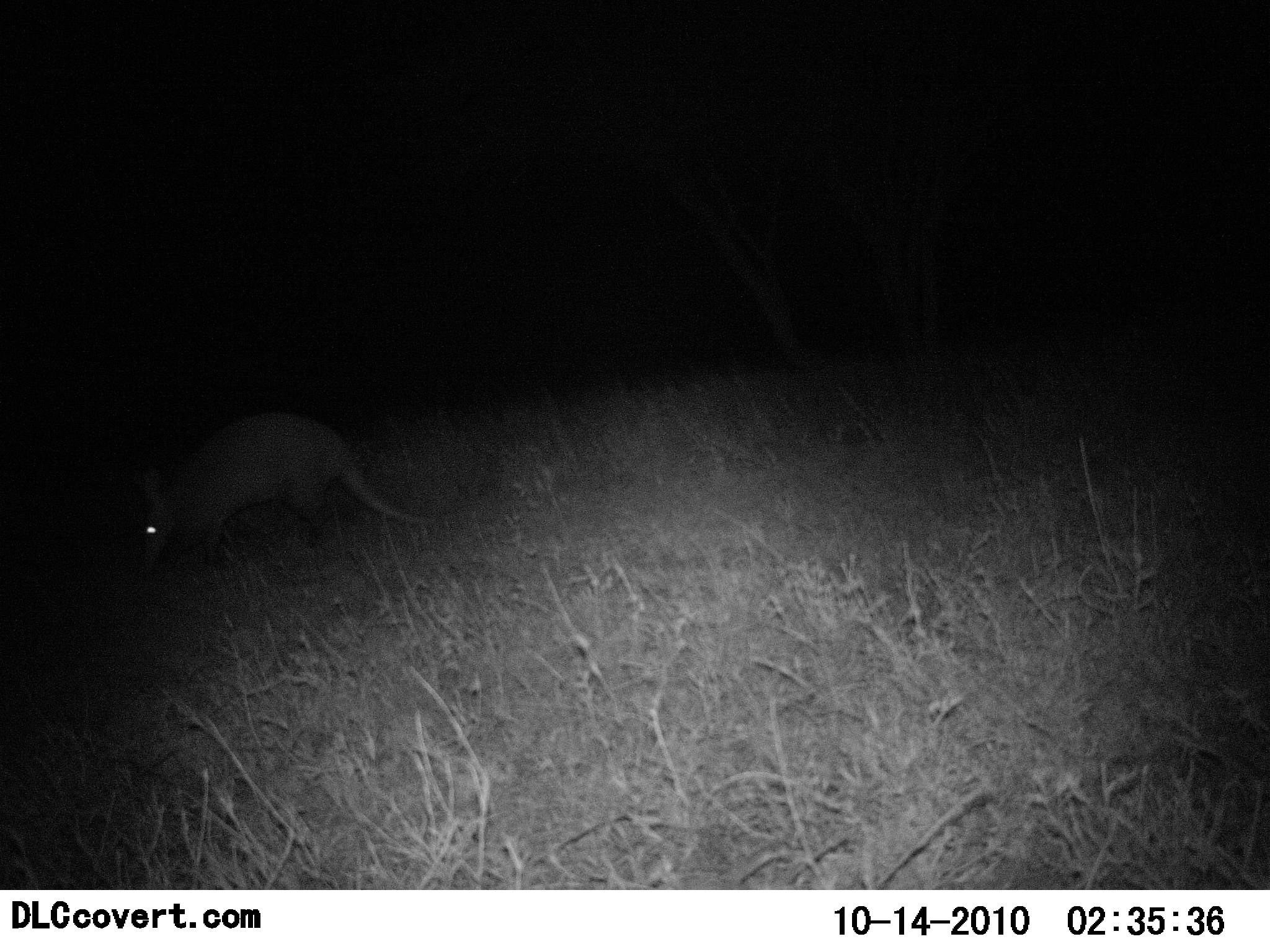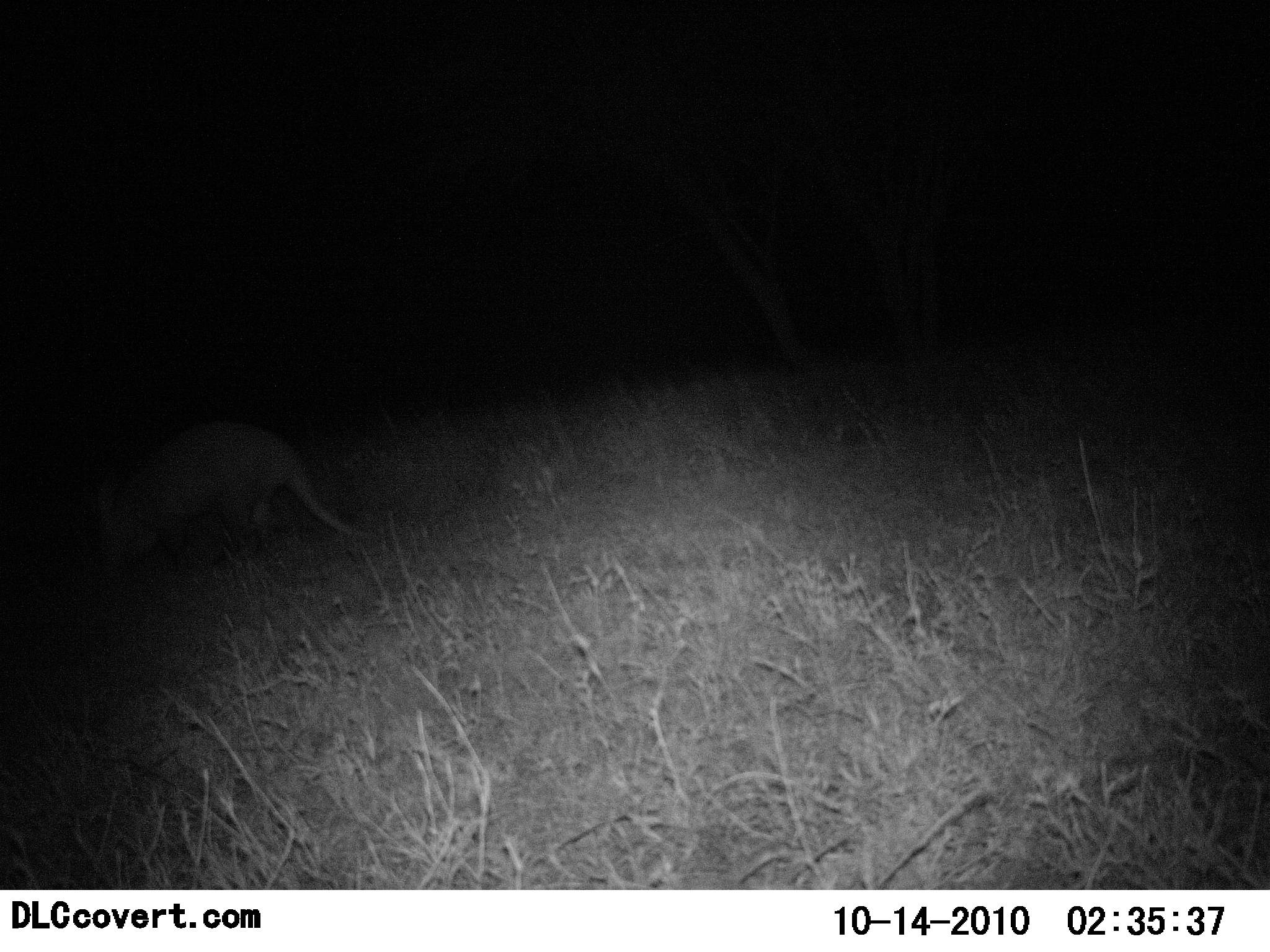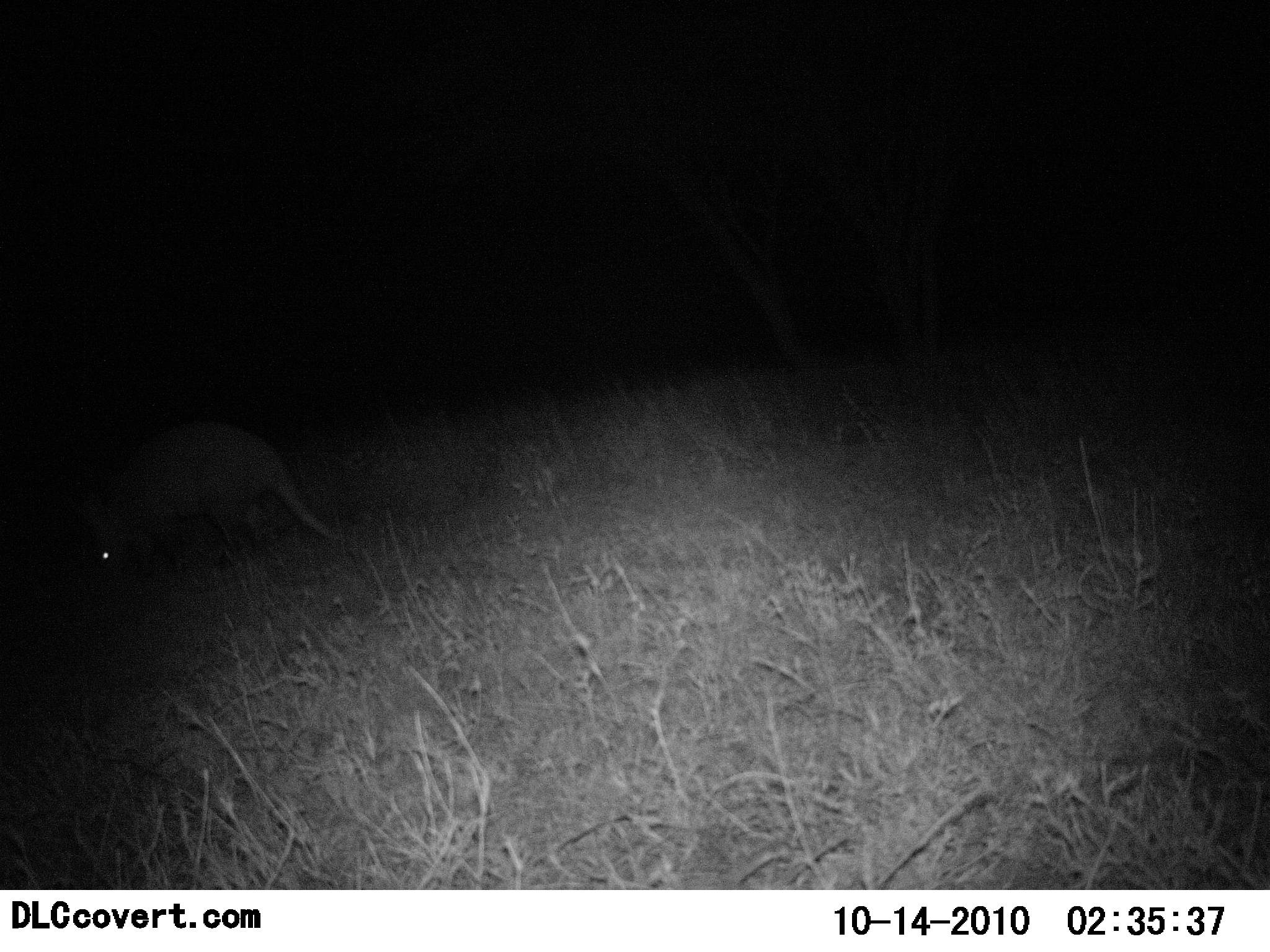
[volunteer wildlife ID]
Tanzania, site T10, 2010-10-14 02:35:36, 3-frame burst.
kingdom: Animalia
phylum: Chordata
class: Mammalia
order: Tubulidentata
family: Orycteropodidae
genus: Orycteropus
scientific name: Orycteropus afer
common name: aardvark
Aardvark (Orycteropus afer), count 1. Behavior (volunteer vote fractions): standing 14%, resting 0%, moving 79%, interacting 0%. Young present (vote fraction): 0%. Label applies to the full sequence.